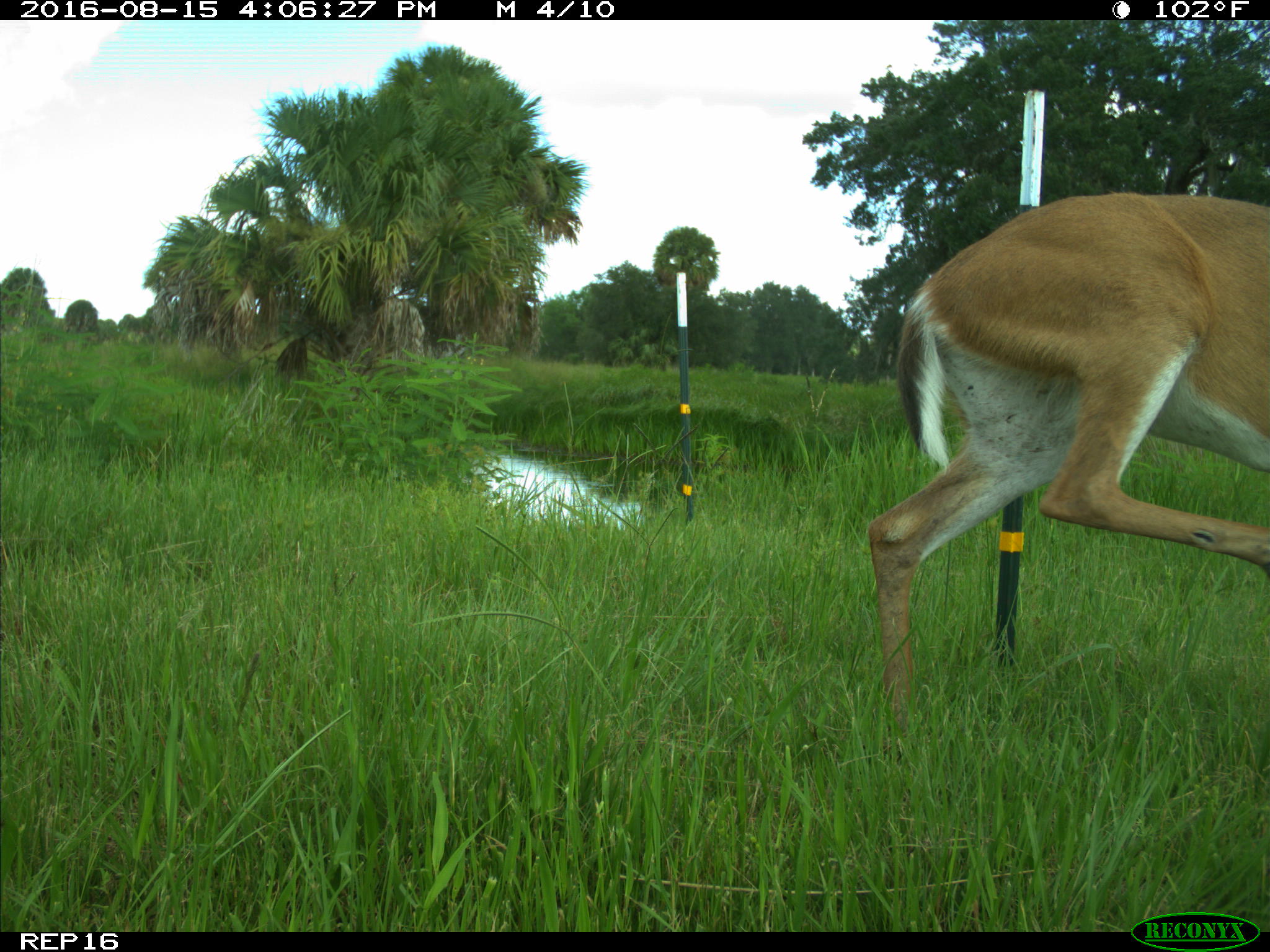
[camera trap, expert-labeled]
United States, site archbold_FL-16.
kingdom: Animalia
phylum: Chordata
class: Mammalia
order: Artiodactyla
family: Cervidae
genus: Odocoileus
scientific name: Odocoileus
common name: deer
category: unidentified deer